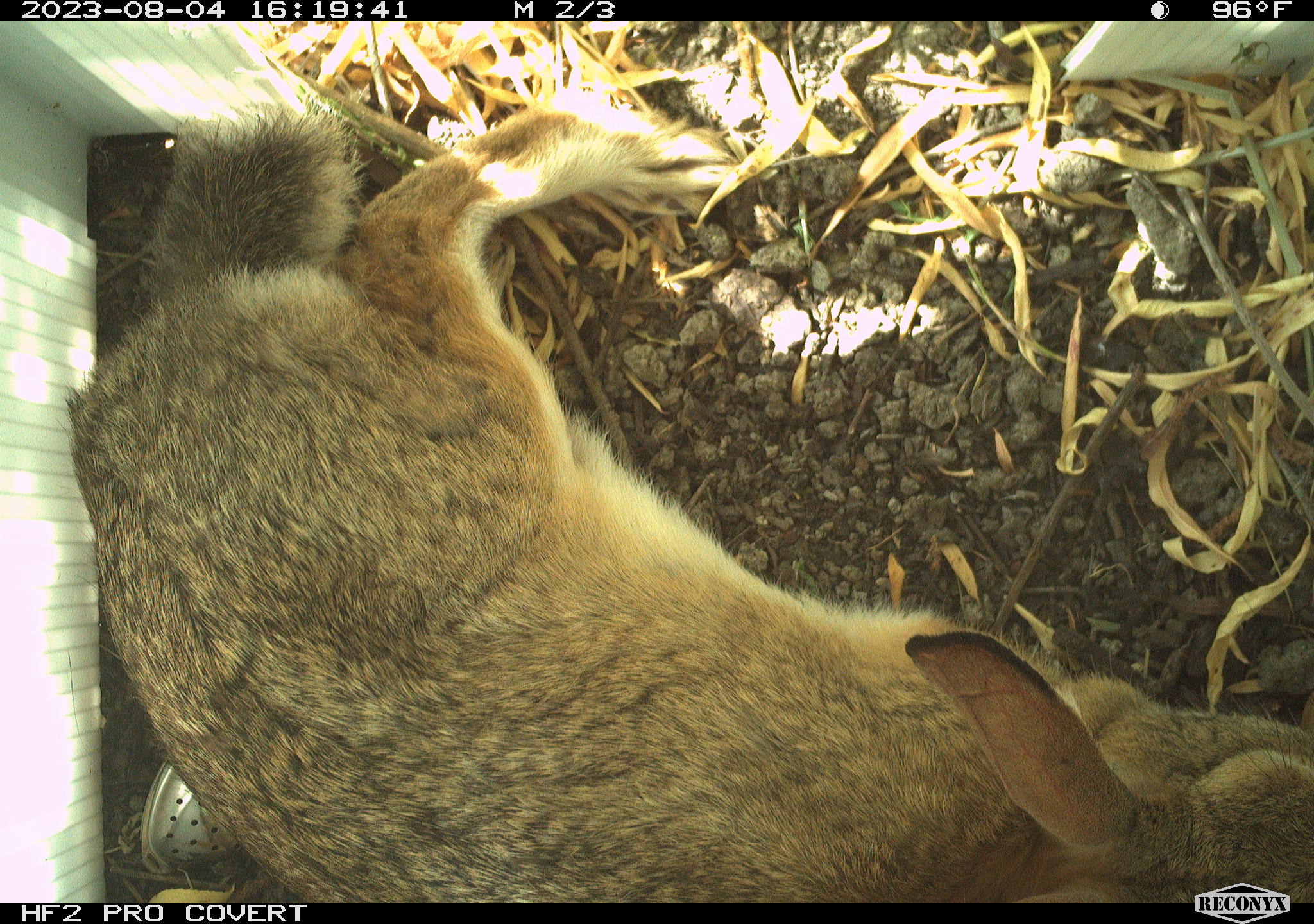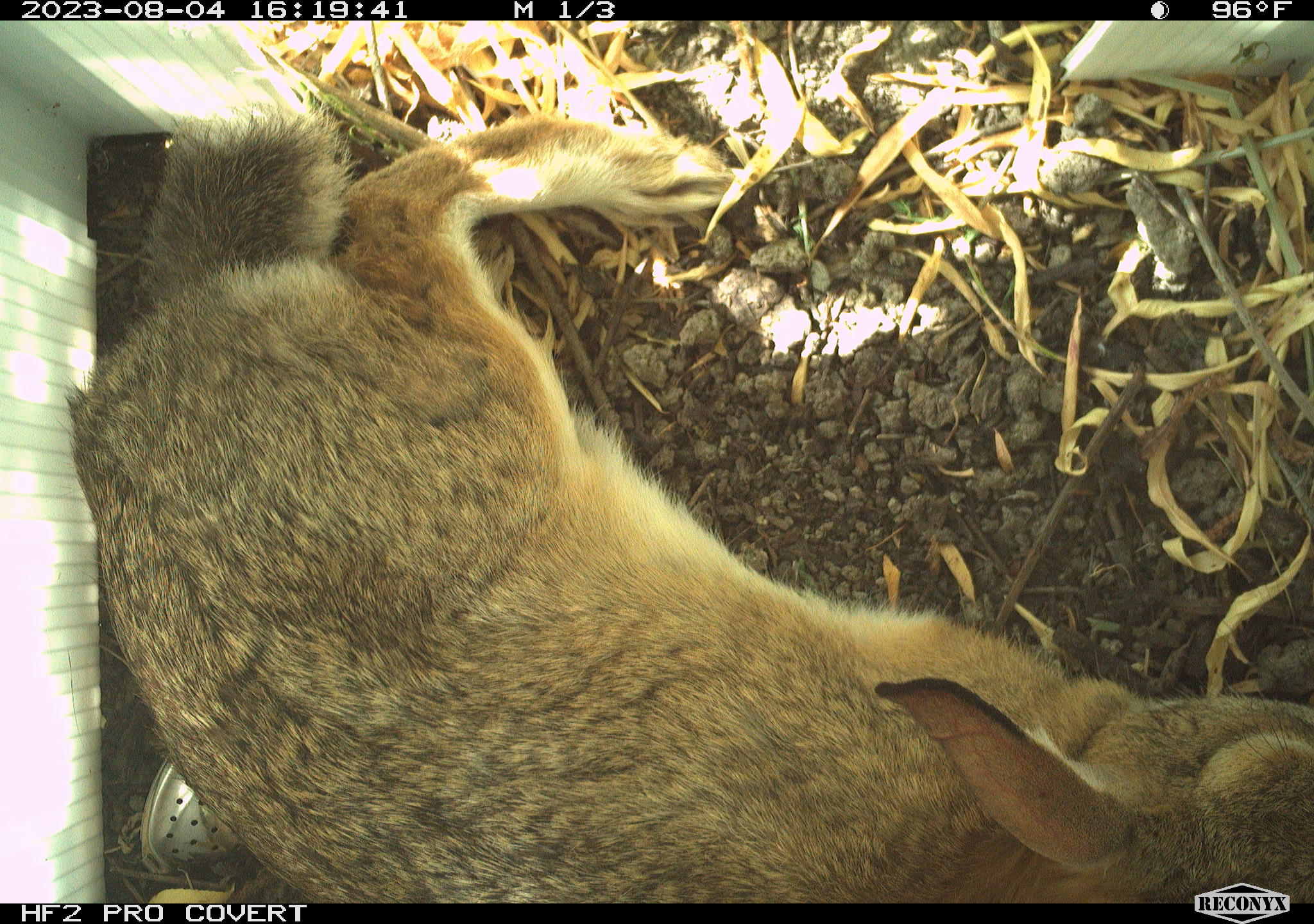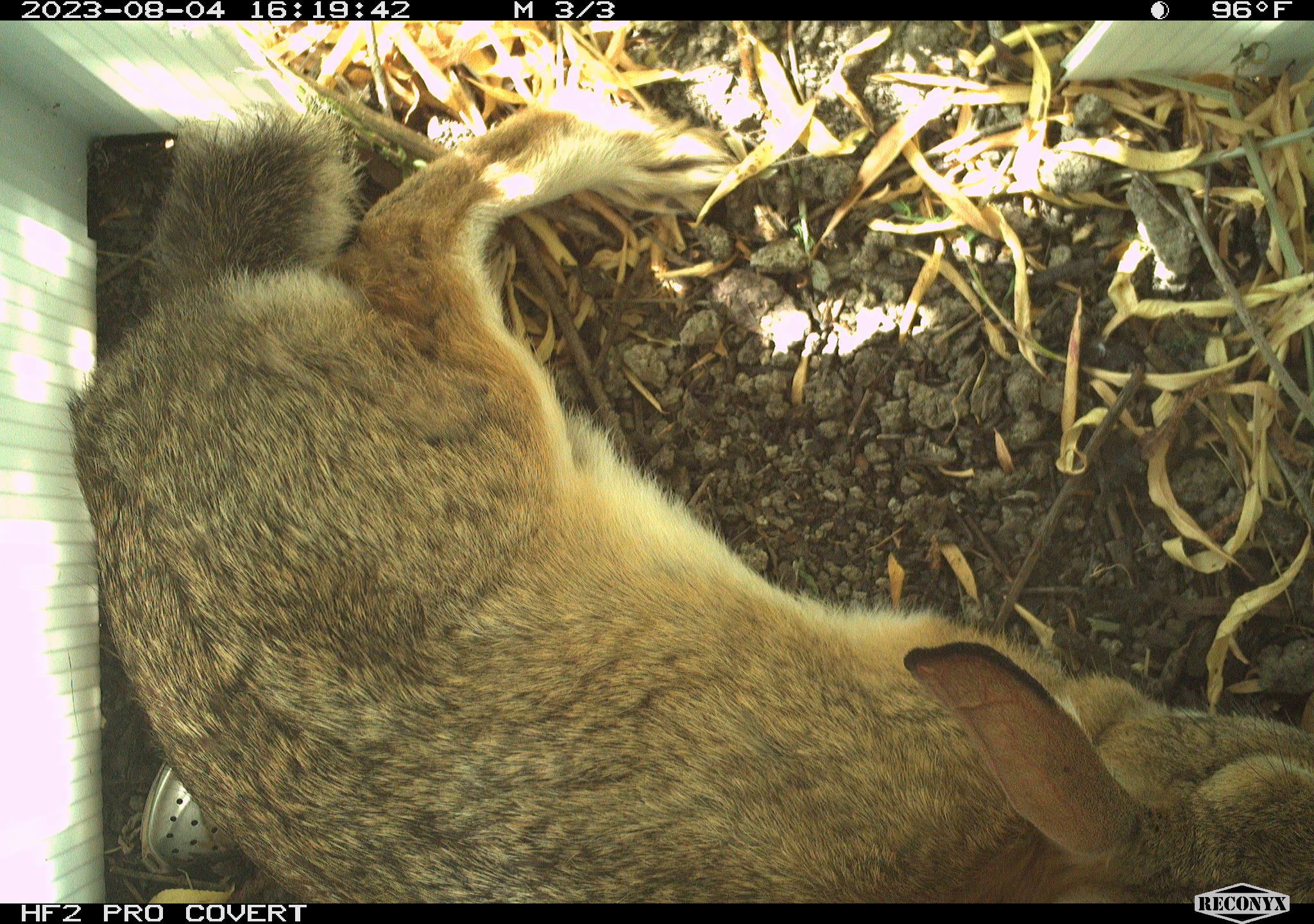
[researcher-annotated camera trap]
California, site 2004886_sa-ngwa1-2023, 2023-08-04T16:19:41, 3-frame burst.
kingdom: Animalia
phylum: Chordata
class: Mammalia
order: Lagomorpha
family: Leporidae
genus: Sylvilagus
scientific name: Sylvilagus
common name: cottontail rabbits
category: sylvilagus species